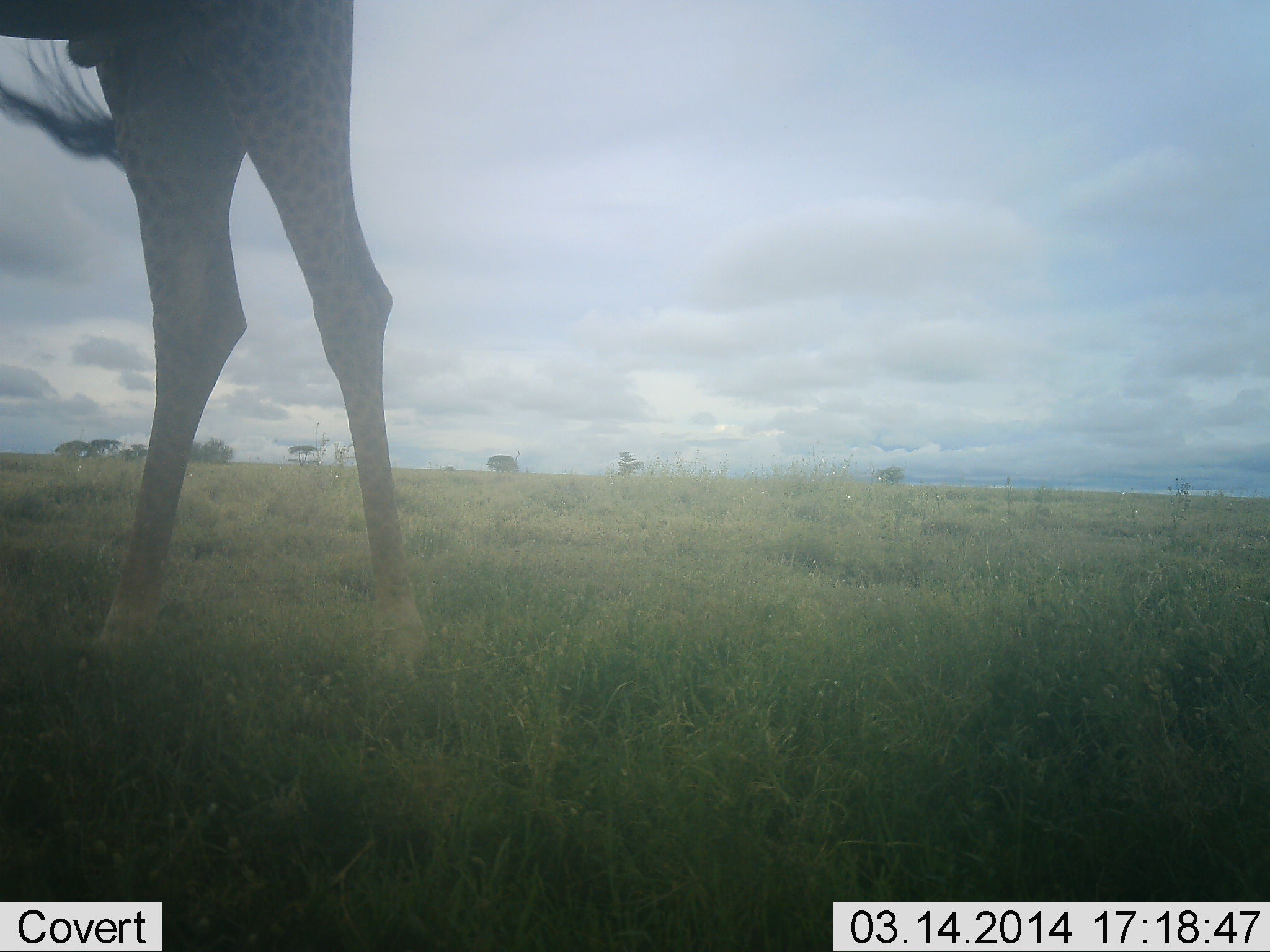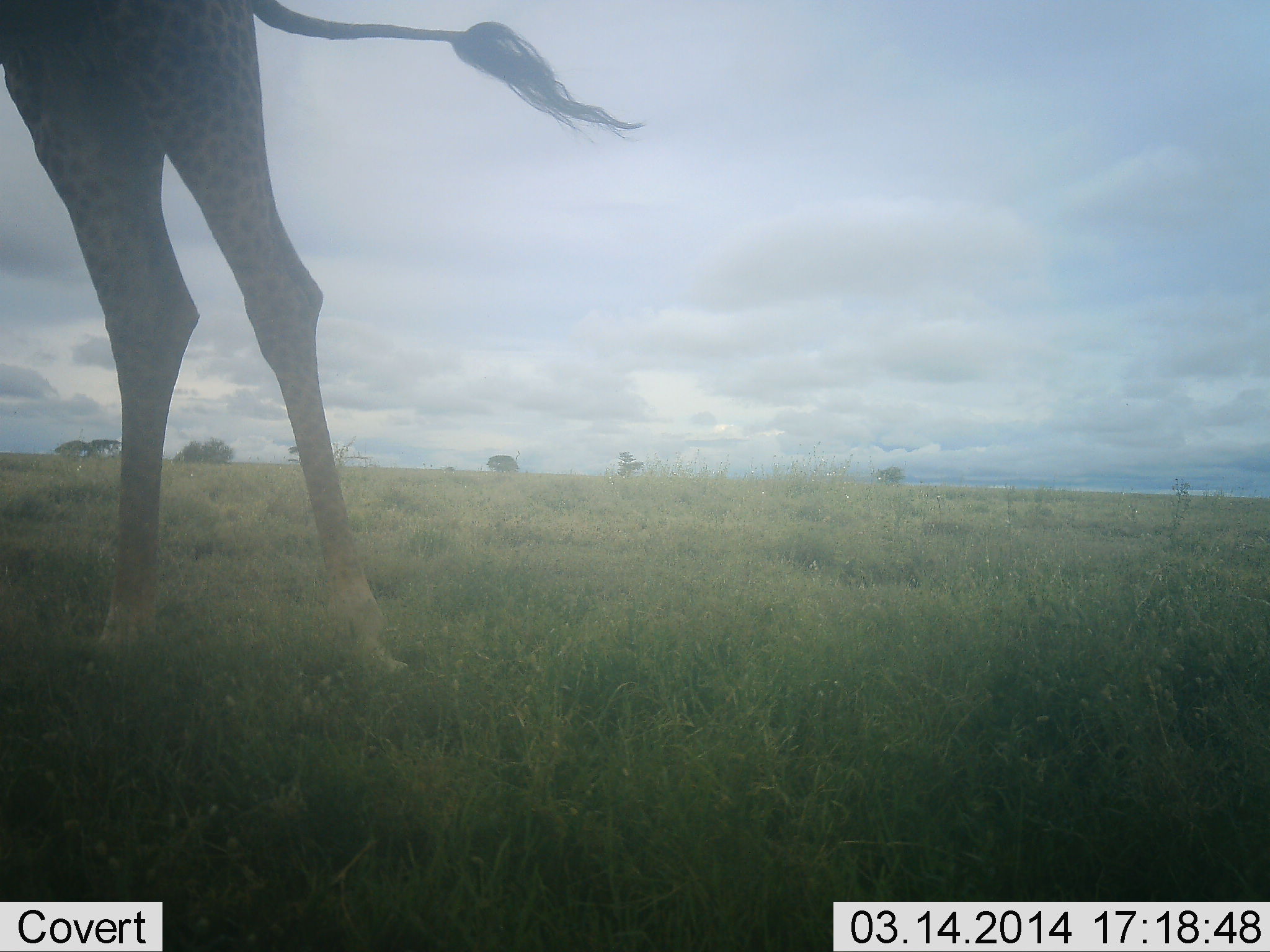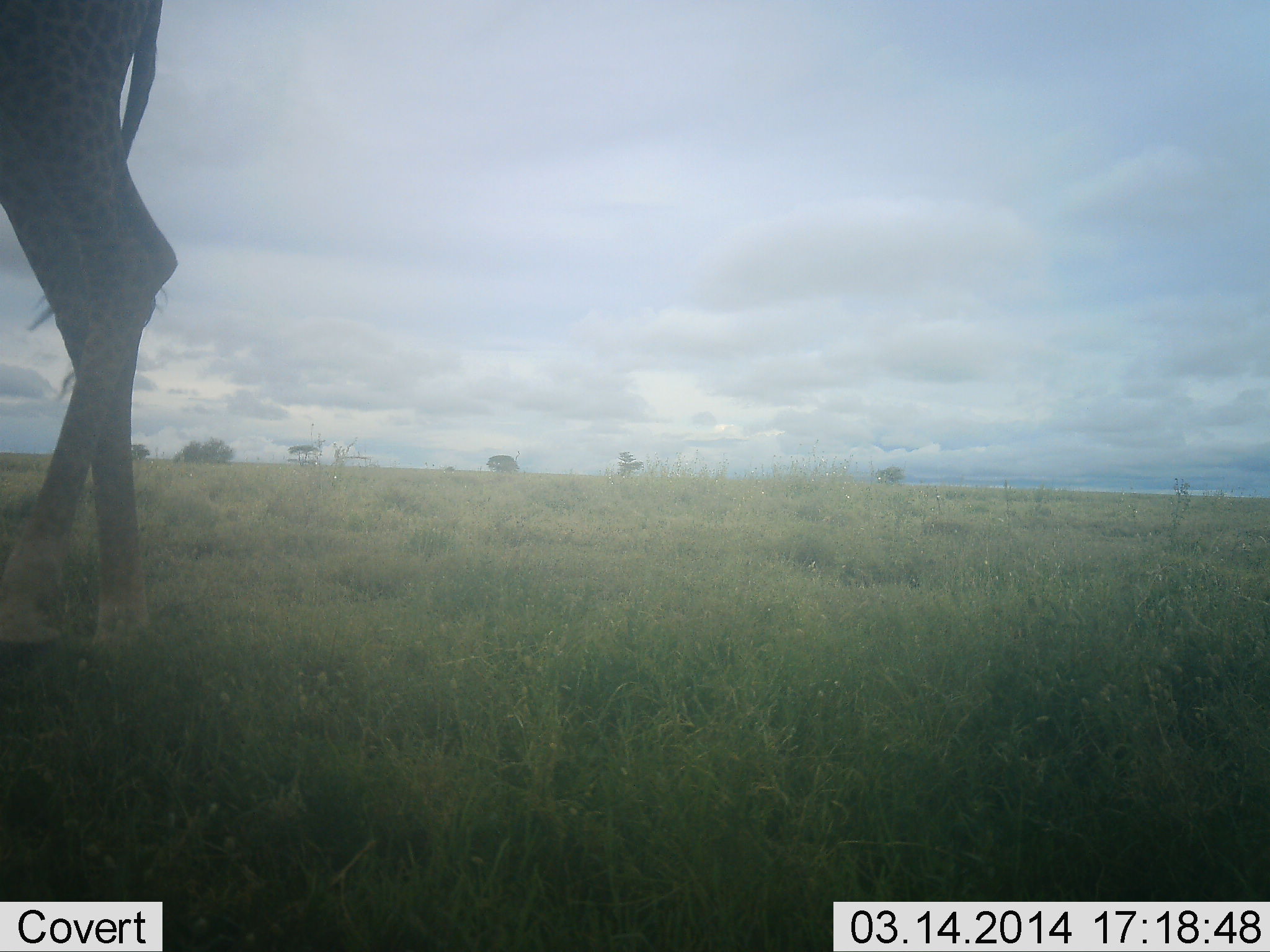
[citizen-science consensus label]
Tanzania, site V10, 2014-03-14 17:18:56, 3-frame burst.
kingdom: Animalia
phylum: Chordata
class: Mammalia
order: Artiodactyla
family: Giraffidae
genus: Giraffa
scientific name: Giraffa camelopardalis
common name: giraffe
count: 1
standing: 40%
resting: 0%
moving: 50%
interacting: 10%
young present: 0%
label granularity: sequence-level